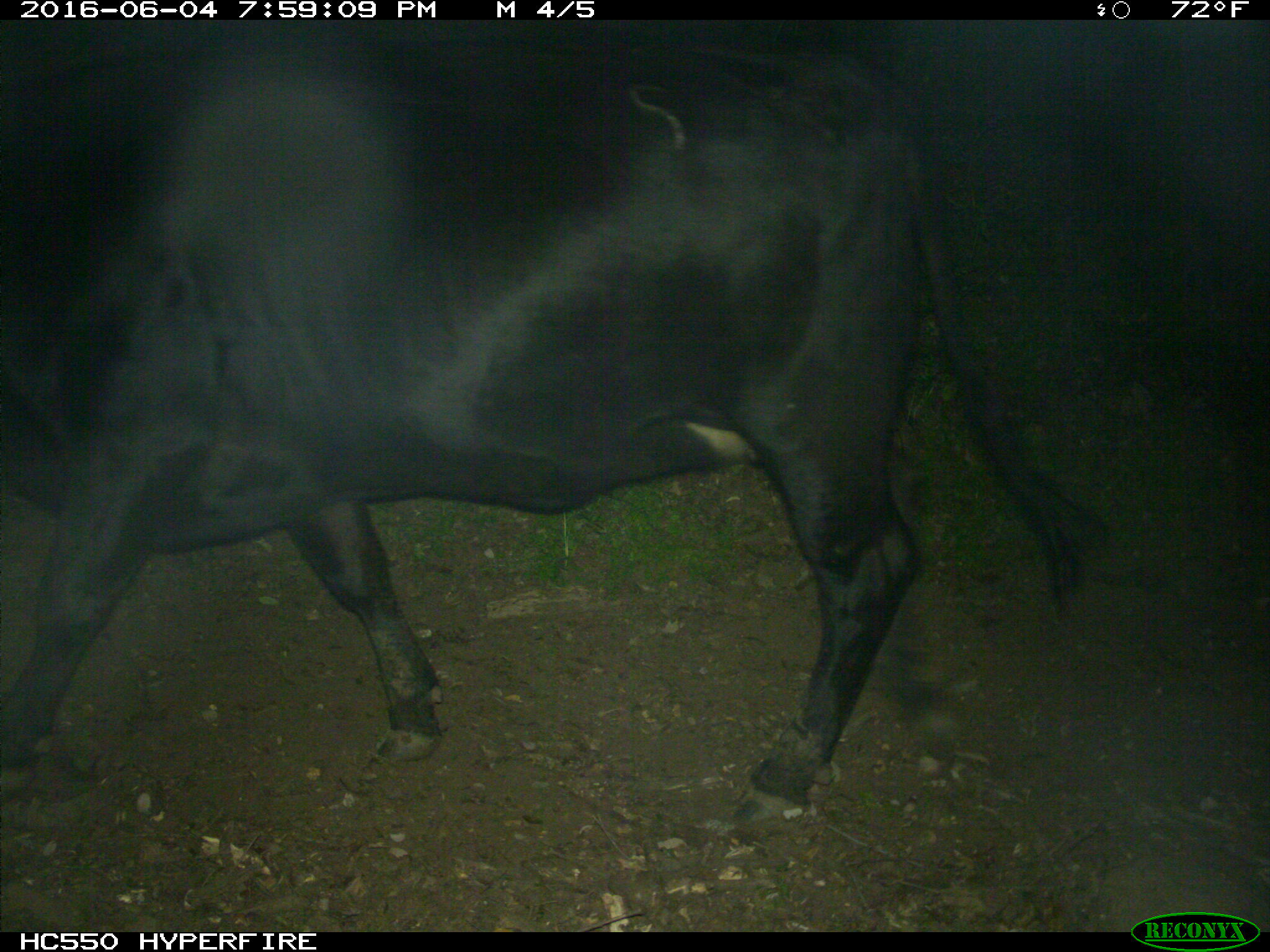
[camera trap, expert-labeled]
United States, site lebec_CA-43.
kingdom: Animalia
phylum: Chordata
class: Mammalia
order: Artiodactyla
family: Bovidae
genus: Bos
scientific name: Bos taurus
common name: domestic cow